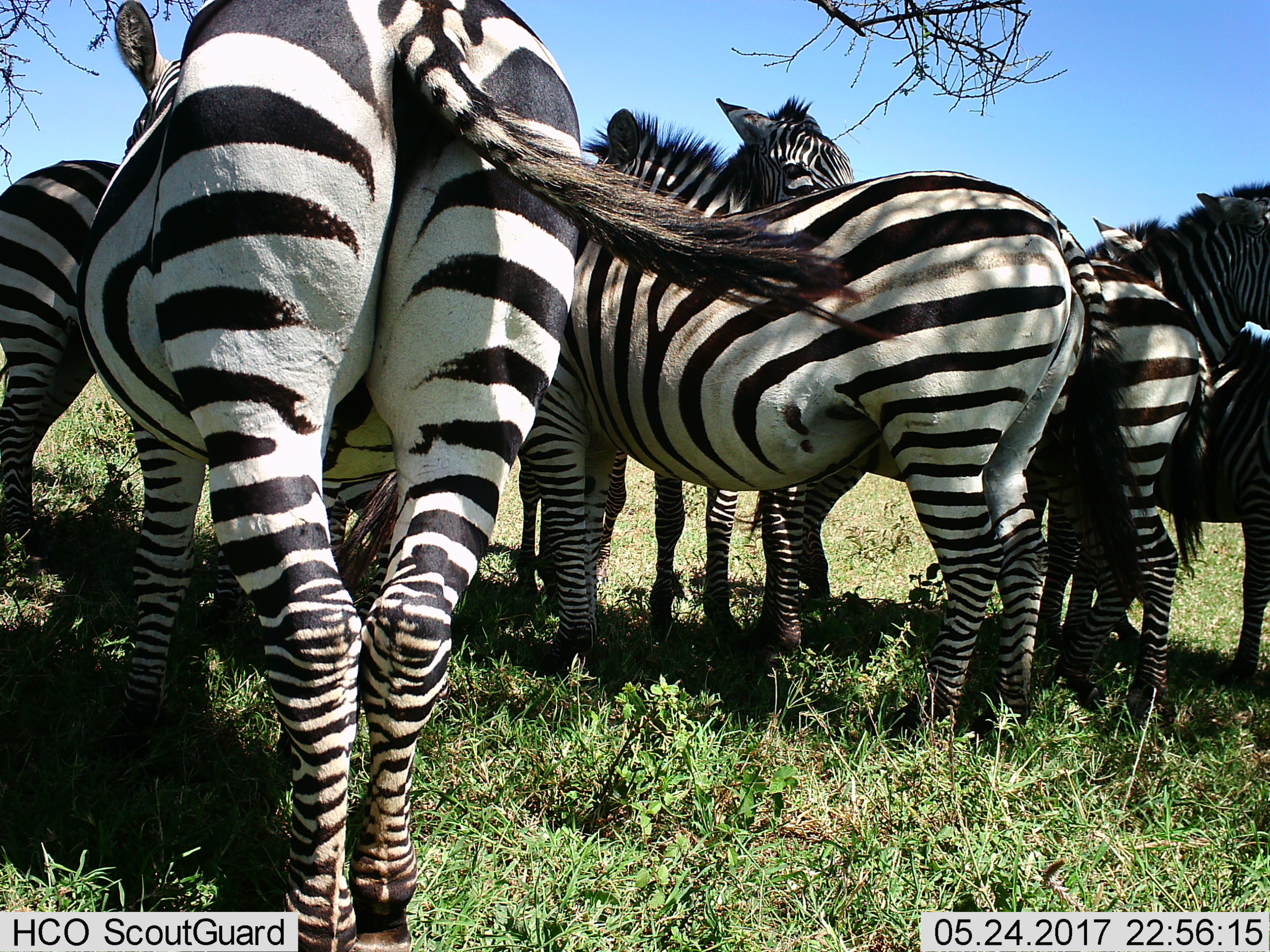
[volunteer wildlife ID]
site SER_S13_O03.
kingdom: Animalia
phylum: Chordata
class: Mammalia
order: Perissodactyla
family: Equidae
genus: Equus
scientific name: Equus quagga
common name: plains zebra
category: zebraplains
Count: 6.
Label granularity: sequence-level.